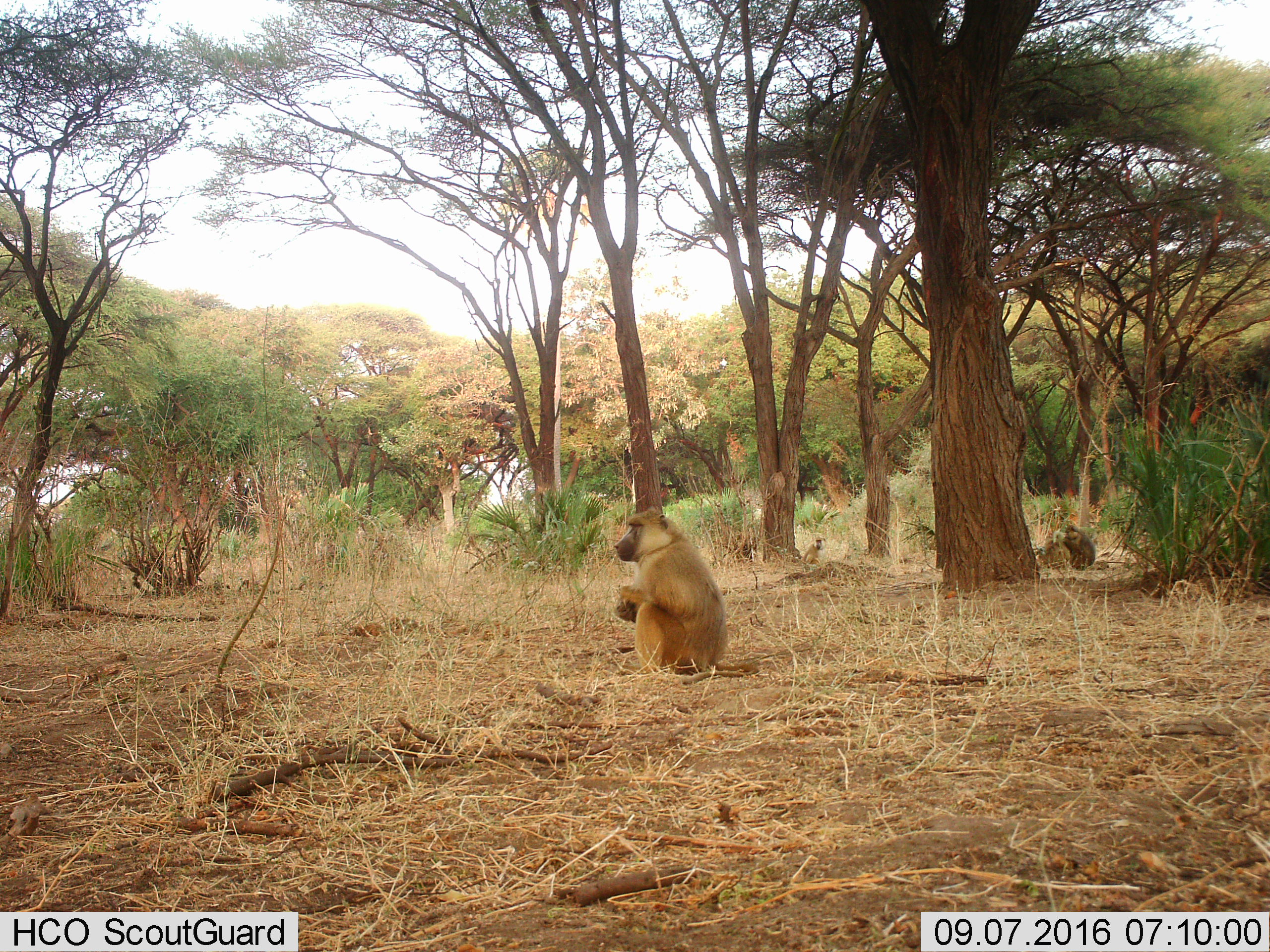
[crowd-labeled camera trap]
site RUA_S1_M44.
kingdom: Animalia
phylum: Chordata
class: Mammalia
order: Primates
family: Cercopithecidae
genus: Papio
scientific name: Papio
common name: baboon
Baboon (Papio), count 3. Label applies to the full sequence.